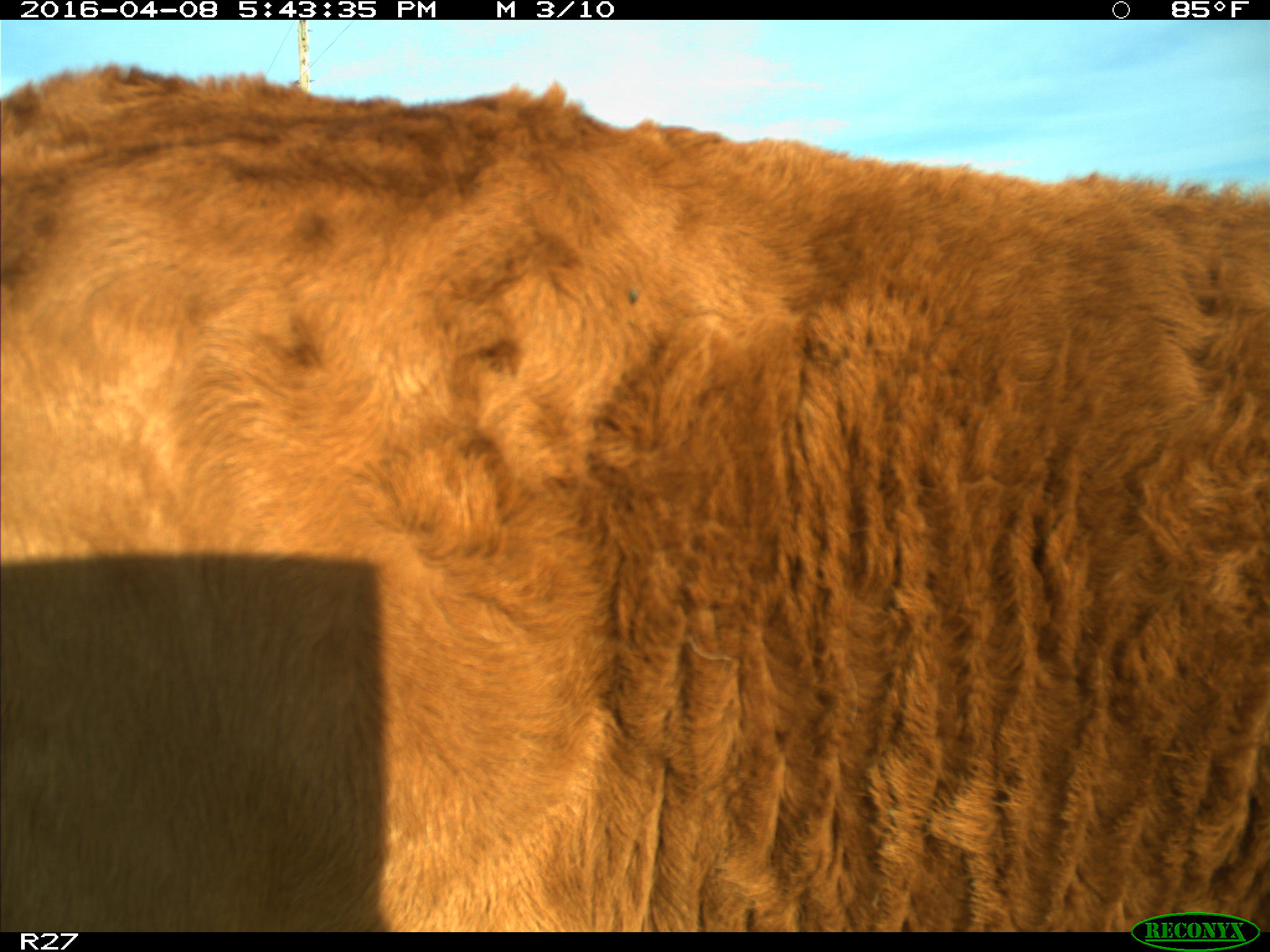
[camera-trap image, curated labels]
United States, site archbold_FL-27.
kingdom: Animalia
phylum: Chordata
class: Mammalia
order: Artiodactyla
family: Bovidae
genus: Bos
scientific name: Bos taurus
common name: domestic cow